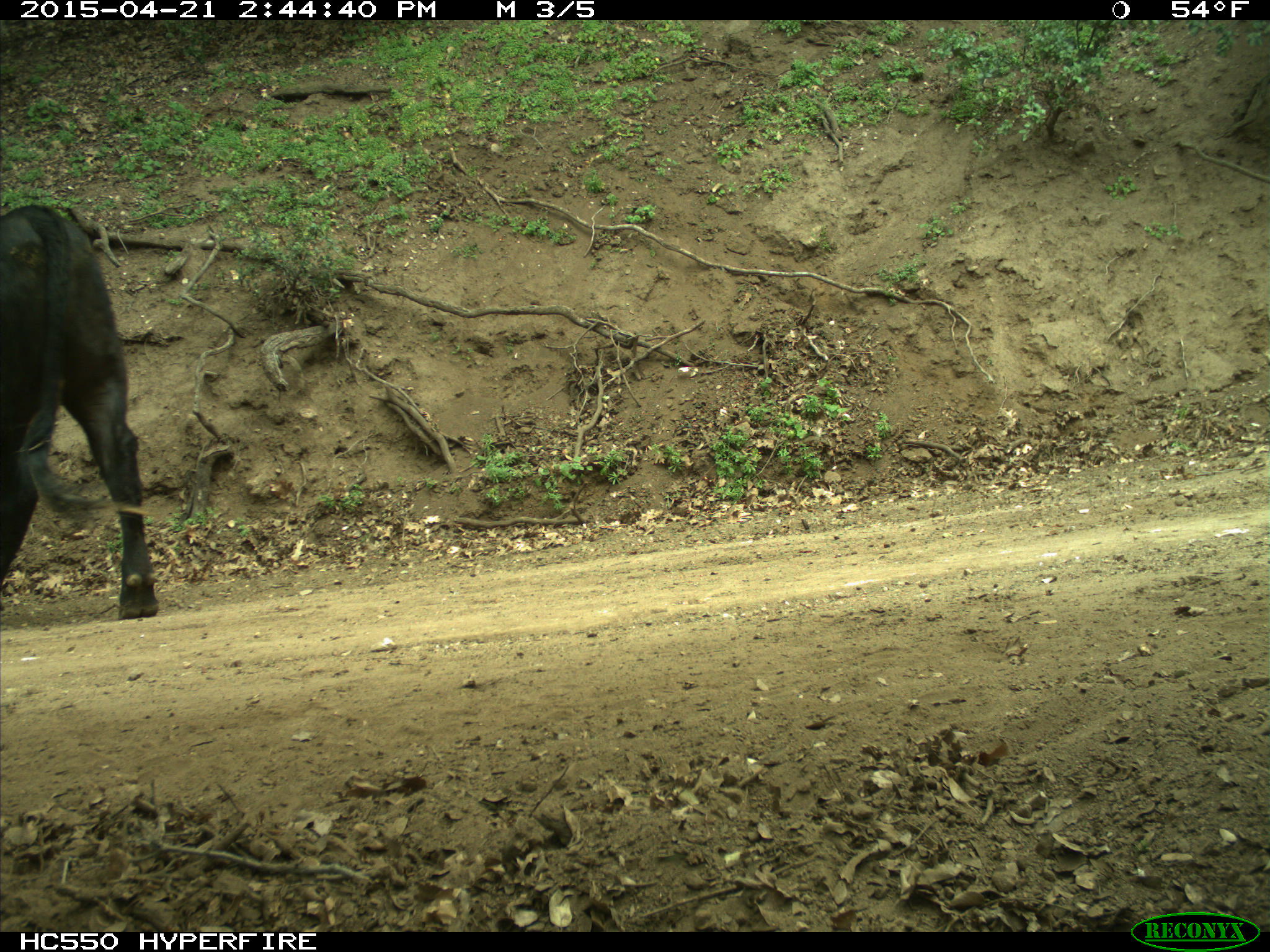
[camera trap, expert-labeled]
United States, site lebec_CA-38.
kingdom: Animalia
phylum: Chordata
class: Mammalia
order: Artiodactyla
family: Bovidae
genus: Bos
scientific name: Bos taurus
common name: domestic cow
Bos taurus (domestic cow).